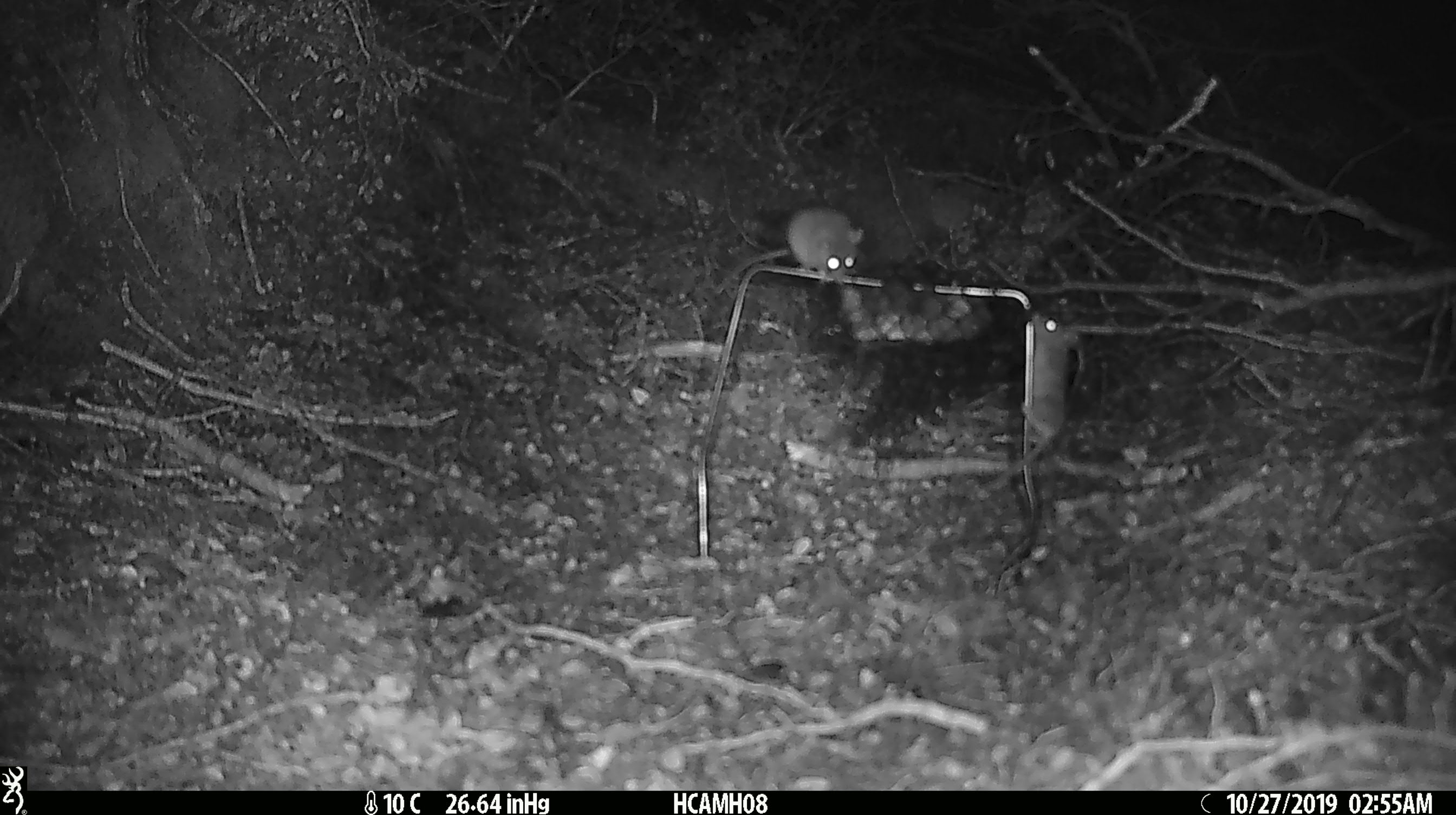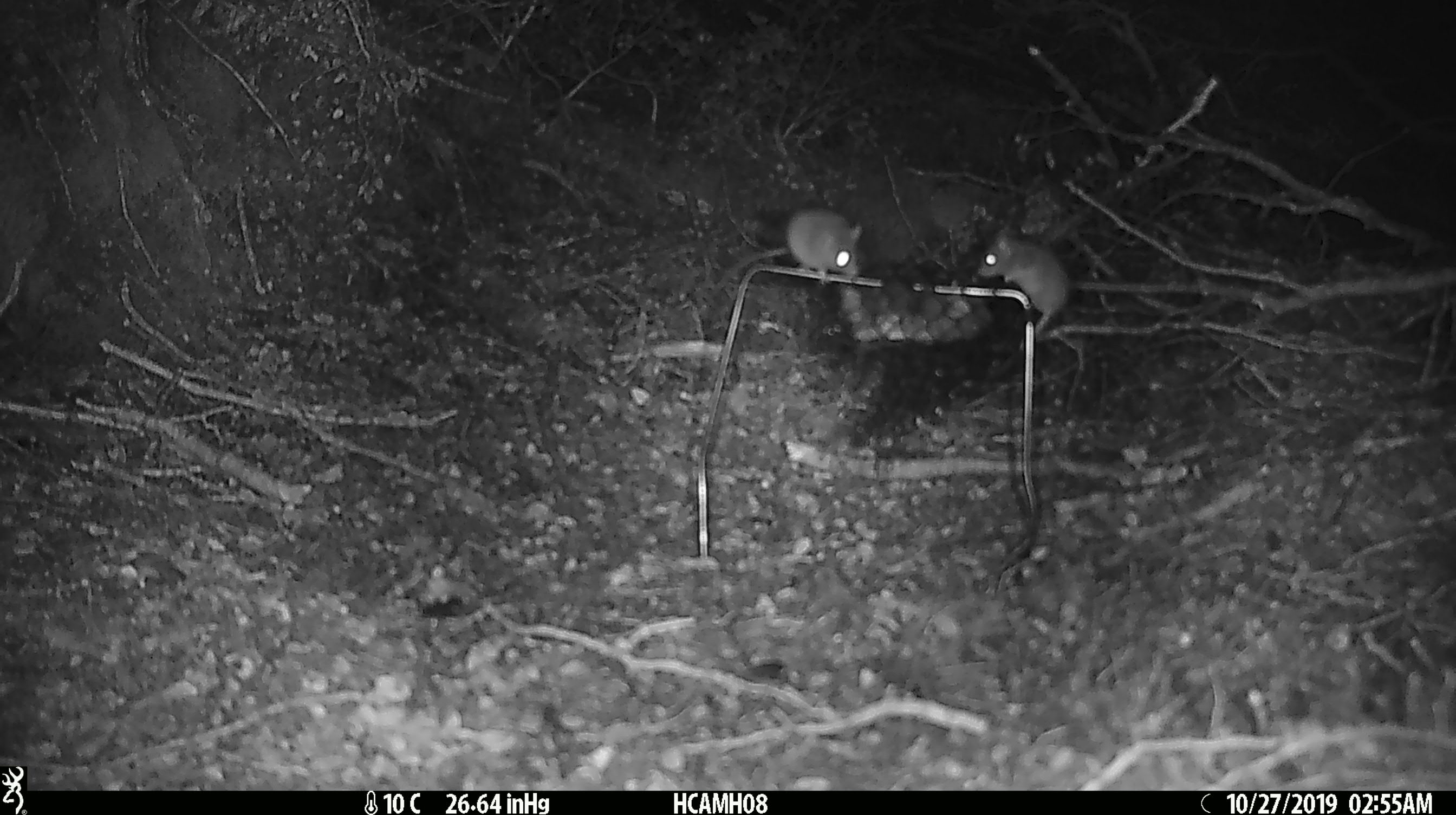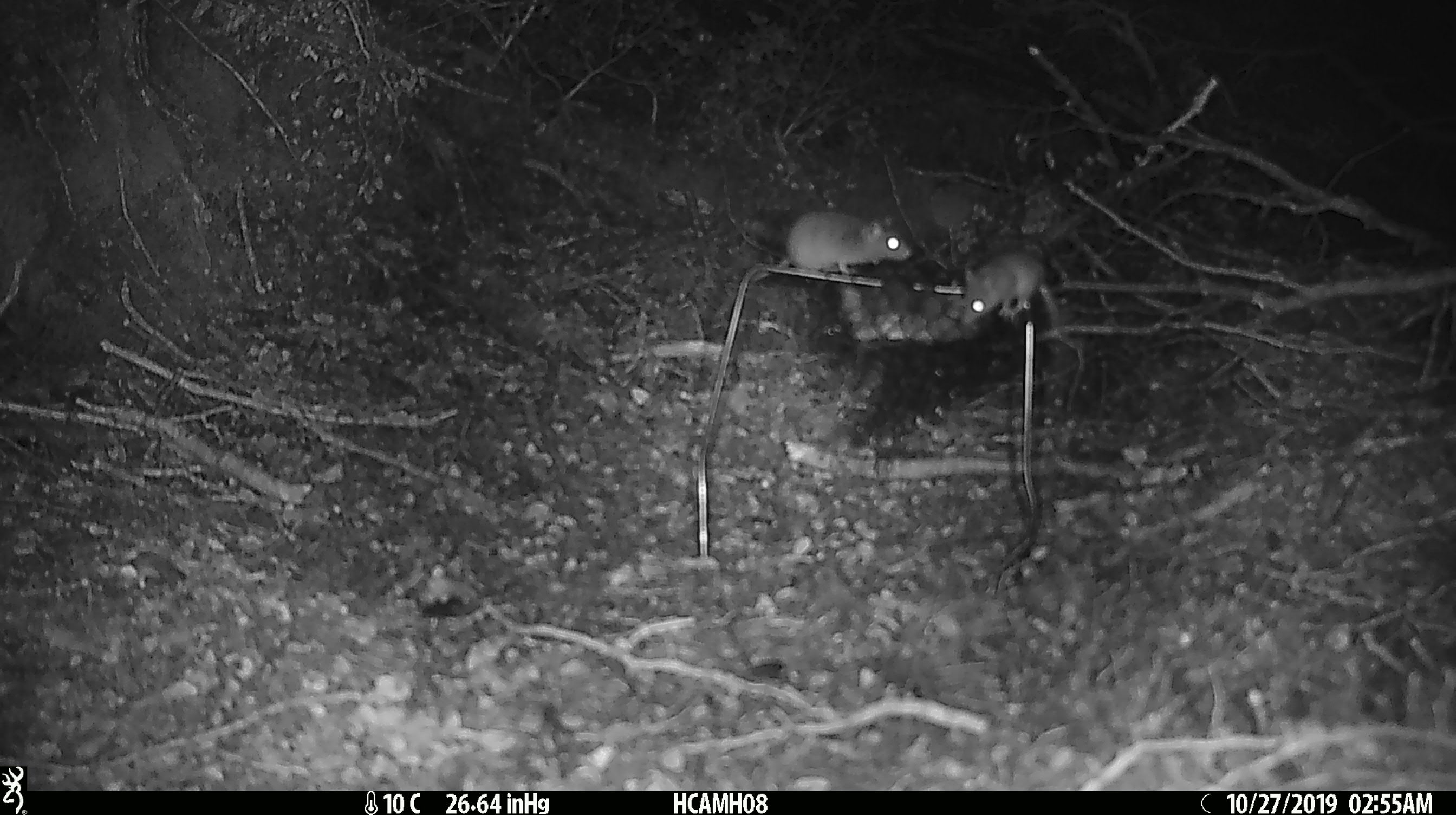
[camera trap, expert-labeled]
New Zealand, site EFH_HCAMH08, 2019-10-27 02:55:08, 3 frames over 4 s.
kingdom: Animalia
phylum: Chordata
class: Mammalia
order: Rodentia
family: Muridae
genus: Mus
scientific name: Mus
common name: mouse